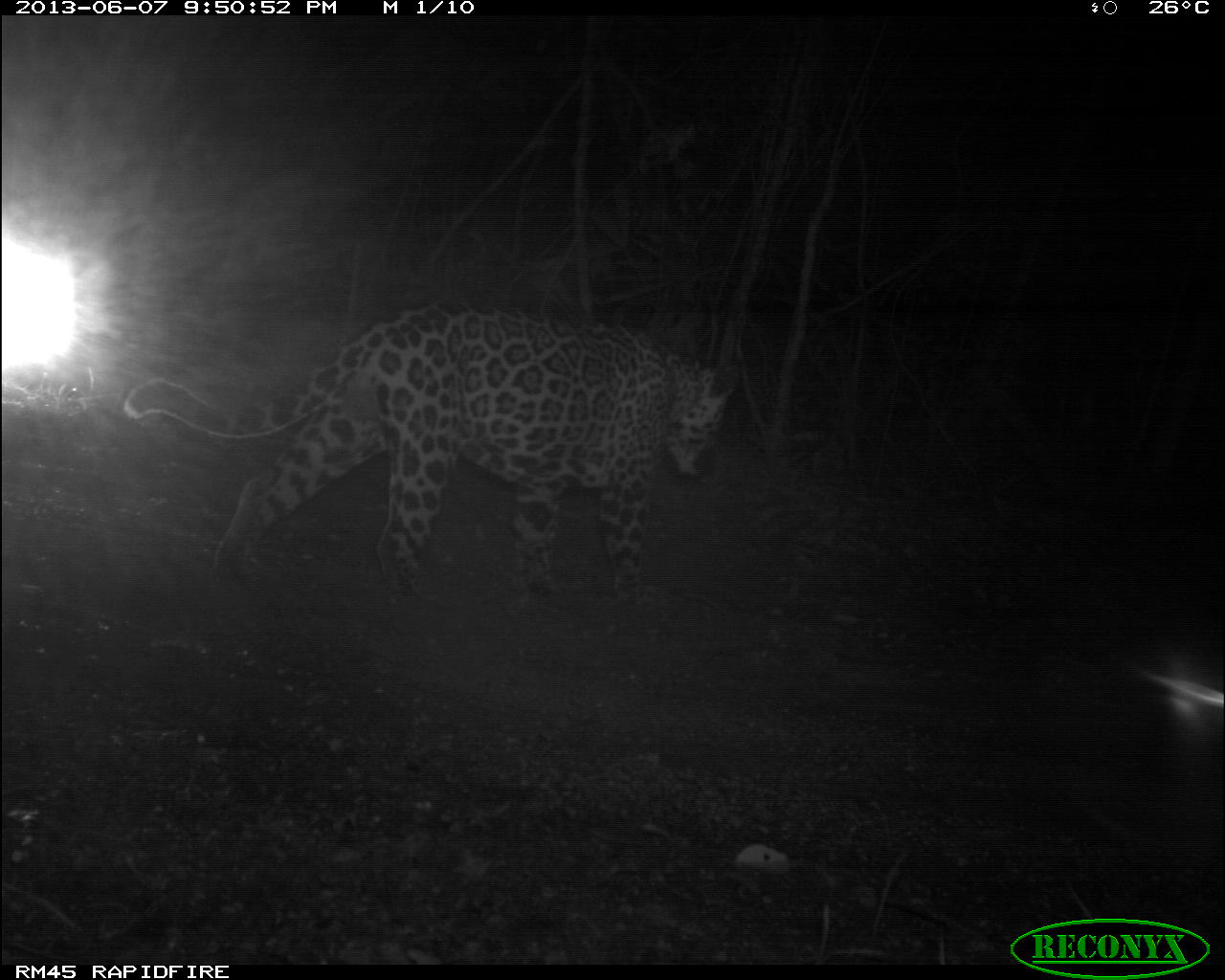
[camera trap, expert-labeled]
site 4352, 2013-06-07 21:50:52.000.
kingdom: Animalia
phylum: Chordata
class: Mammalia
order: Carnivora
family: Felidae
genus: Panthera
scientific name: Panthera onca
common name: jaguar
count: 1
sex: male